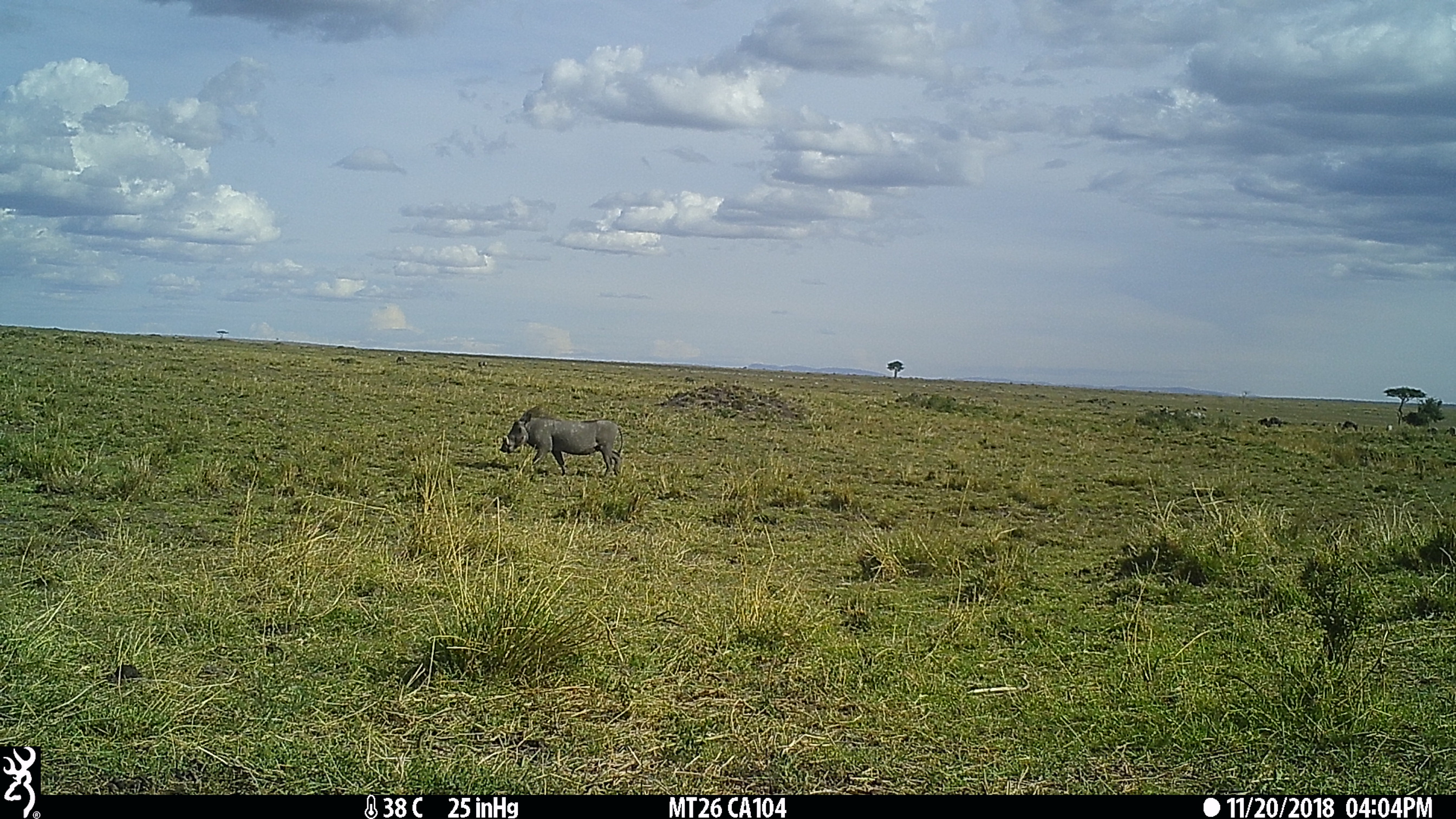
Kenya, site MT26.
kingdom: Animalia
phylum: Chordata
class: Mammalia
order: Artiodactyla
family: Suidae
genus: Phacochoerus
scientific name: Phacochoerus africanus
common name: common warthog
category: warthog